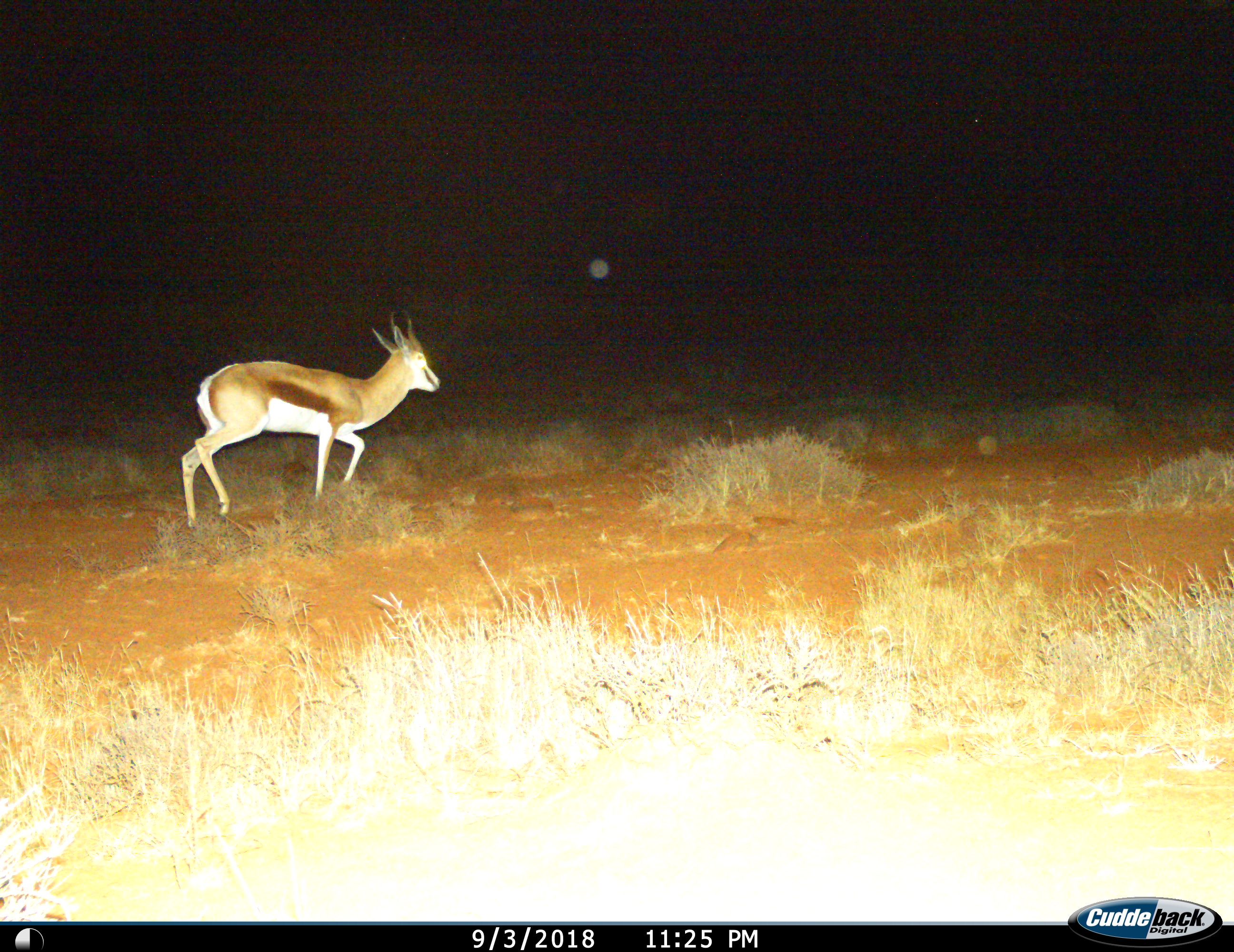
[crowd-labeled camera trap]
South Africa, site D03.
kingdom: Animalia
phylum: Chordata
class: Mammalia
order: Artiodactyla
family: Bovidae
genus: Antidorcas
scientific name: Antidorcas marsupialis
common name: springbok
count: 1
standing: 0%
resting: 0%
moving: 100%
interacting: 0%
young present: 0%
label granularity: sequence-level